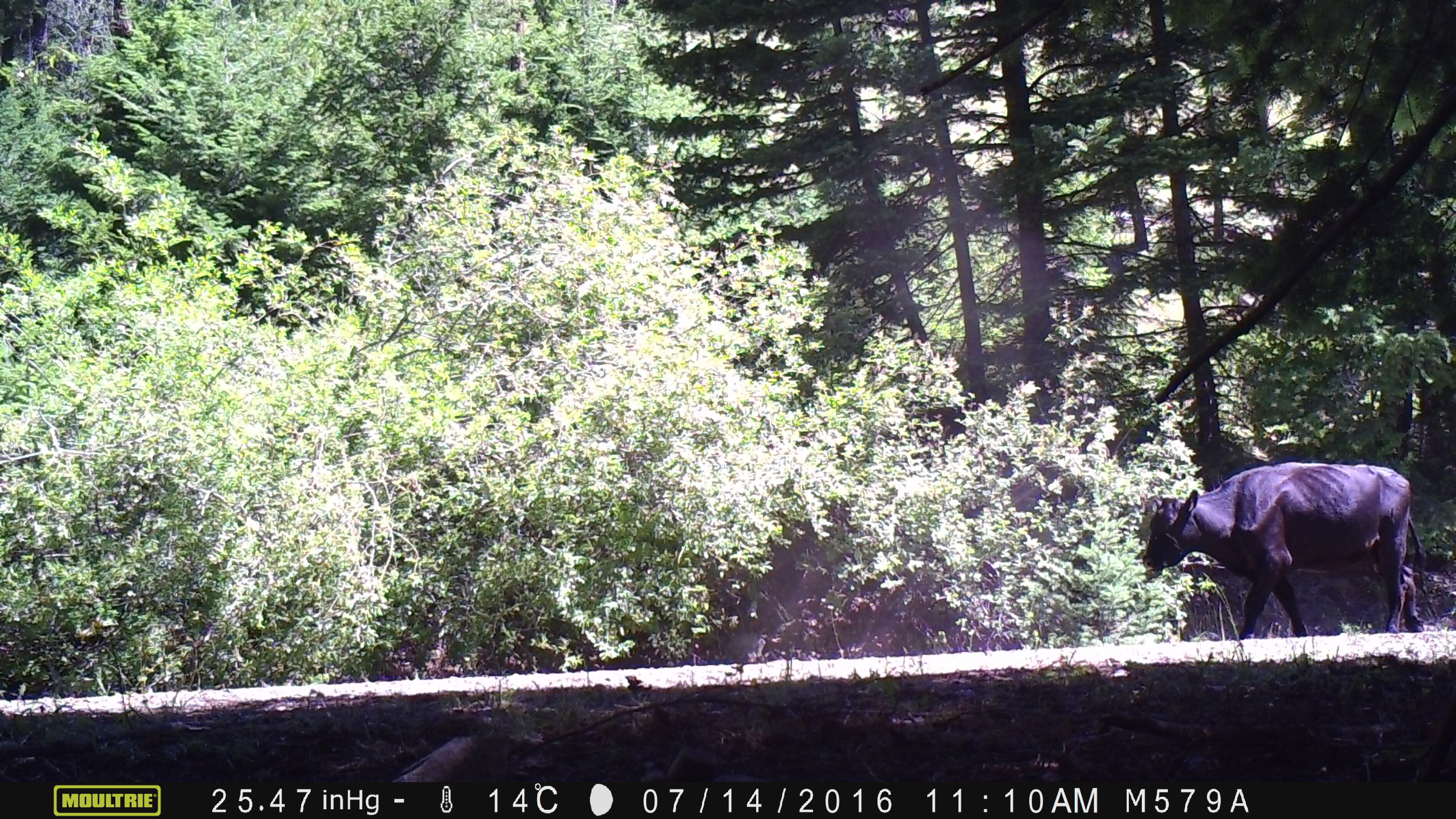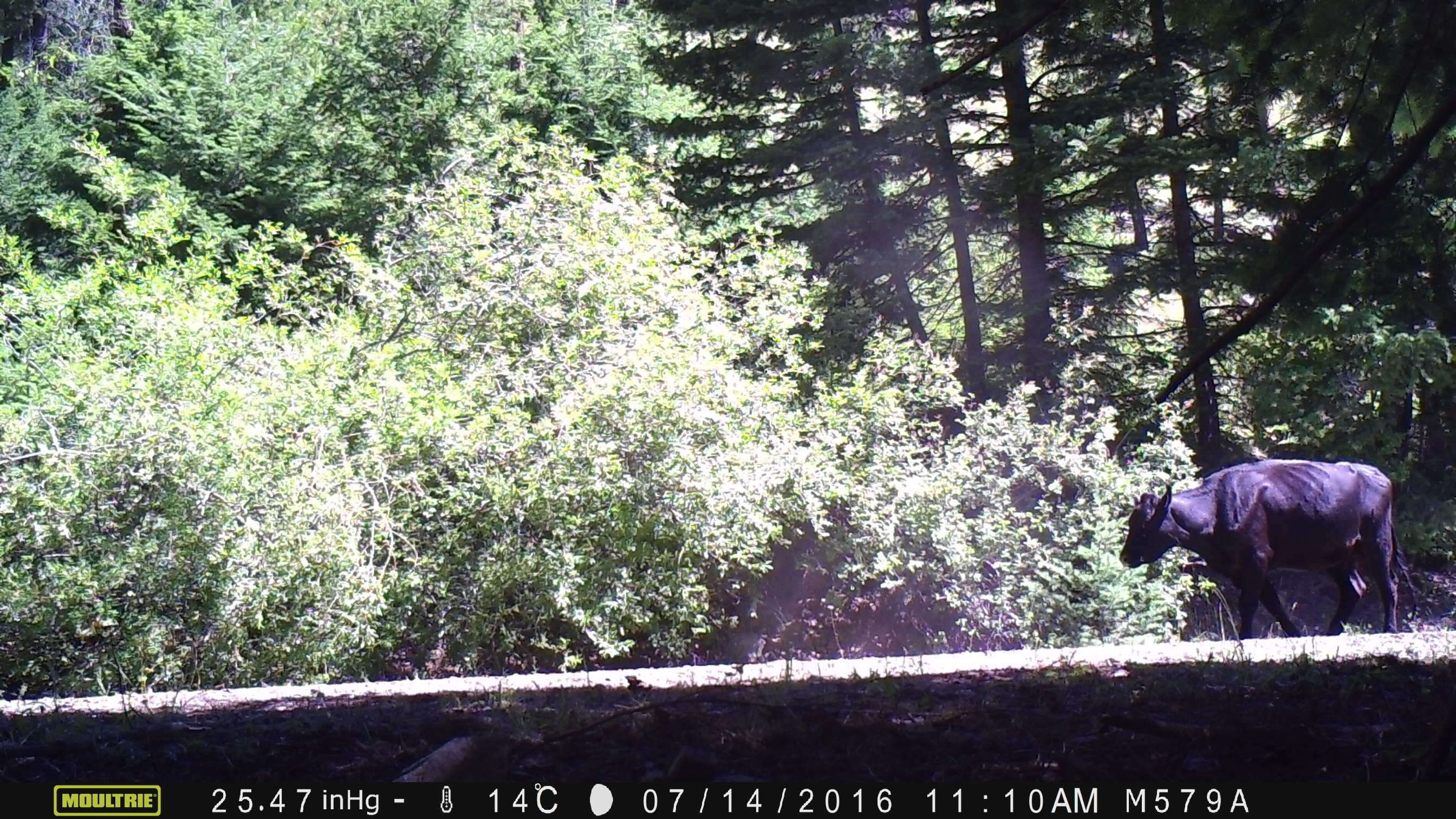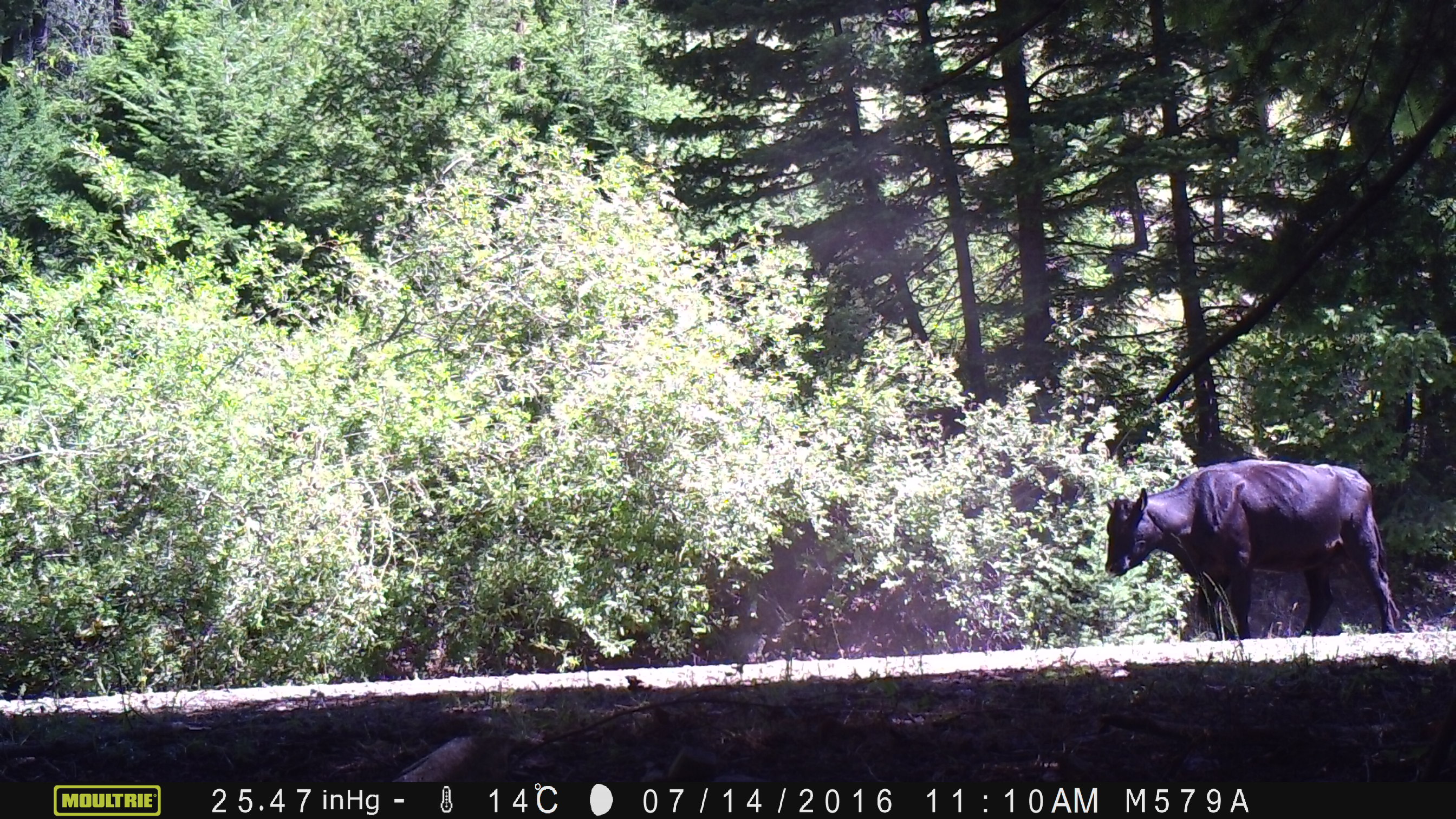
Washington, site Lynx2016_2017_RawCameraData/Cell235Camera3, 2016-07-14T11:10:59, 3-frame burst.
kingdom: Animalia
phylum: Chordata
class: Mammalia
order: Artiodactyla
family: Bovidae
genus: Bos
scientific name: Bos taurus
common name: domestic cattle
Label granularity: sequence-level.